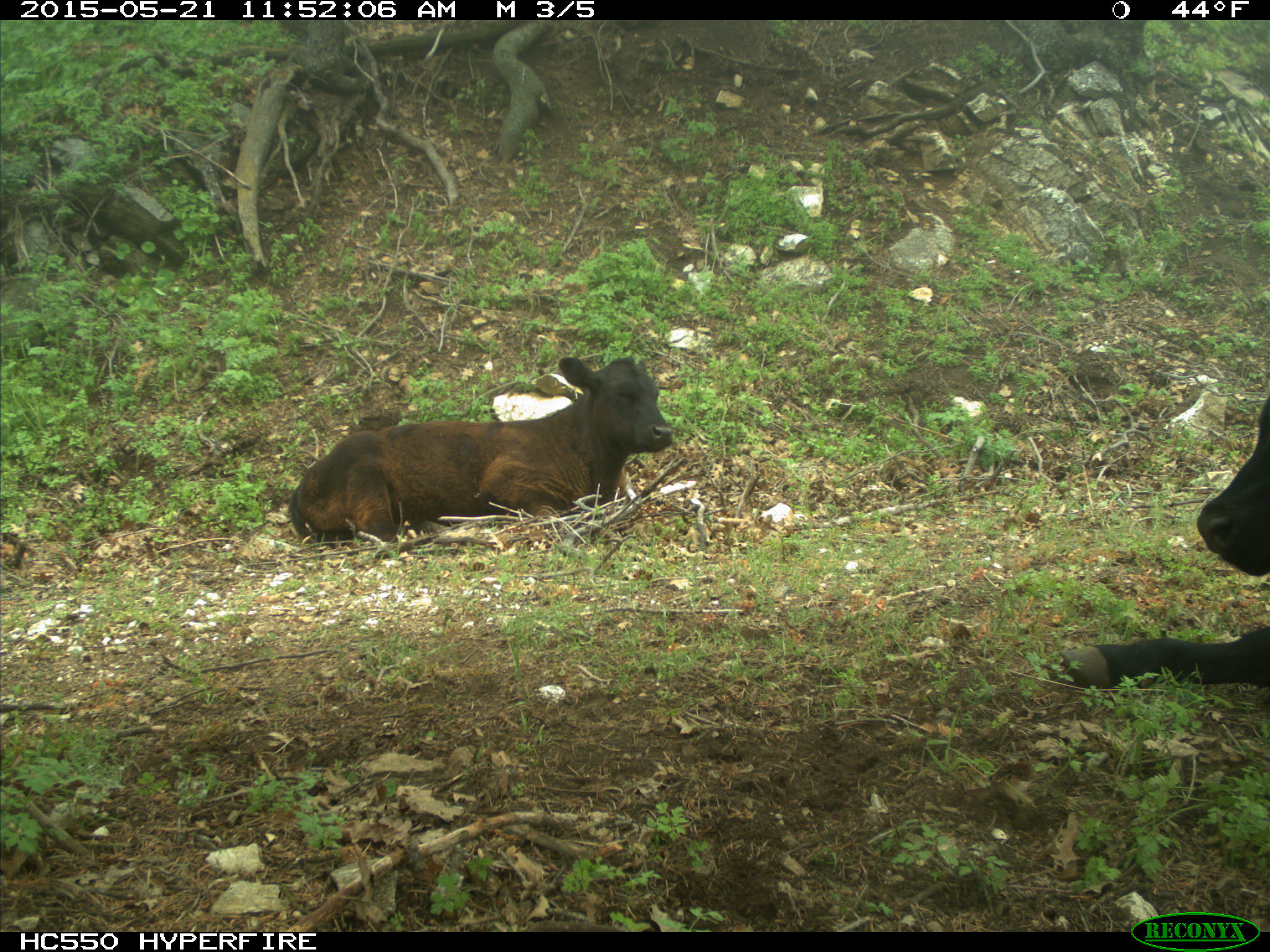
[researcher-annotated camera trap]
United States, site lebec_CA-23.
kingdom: Animalia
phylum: Chordata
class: Mammalia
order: Artiodactyla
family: Bovidae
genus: Bos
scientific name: Bos taurus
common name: domestic cow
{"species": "Bos taurus (domestic cow)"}